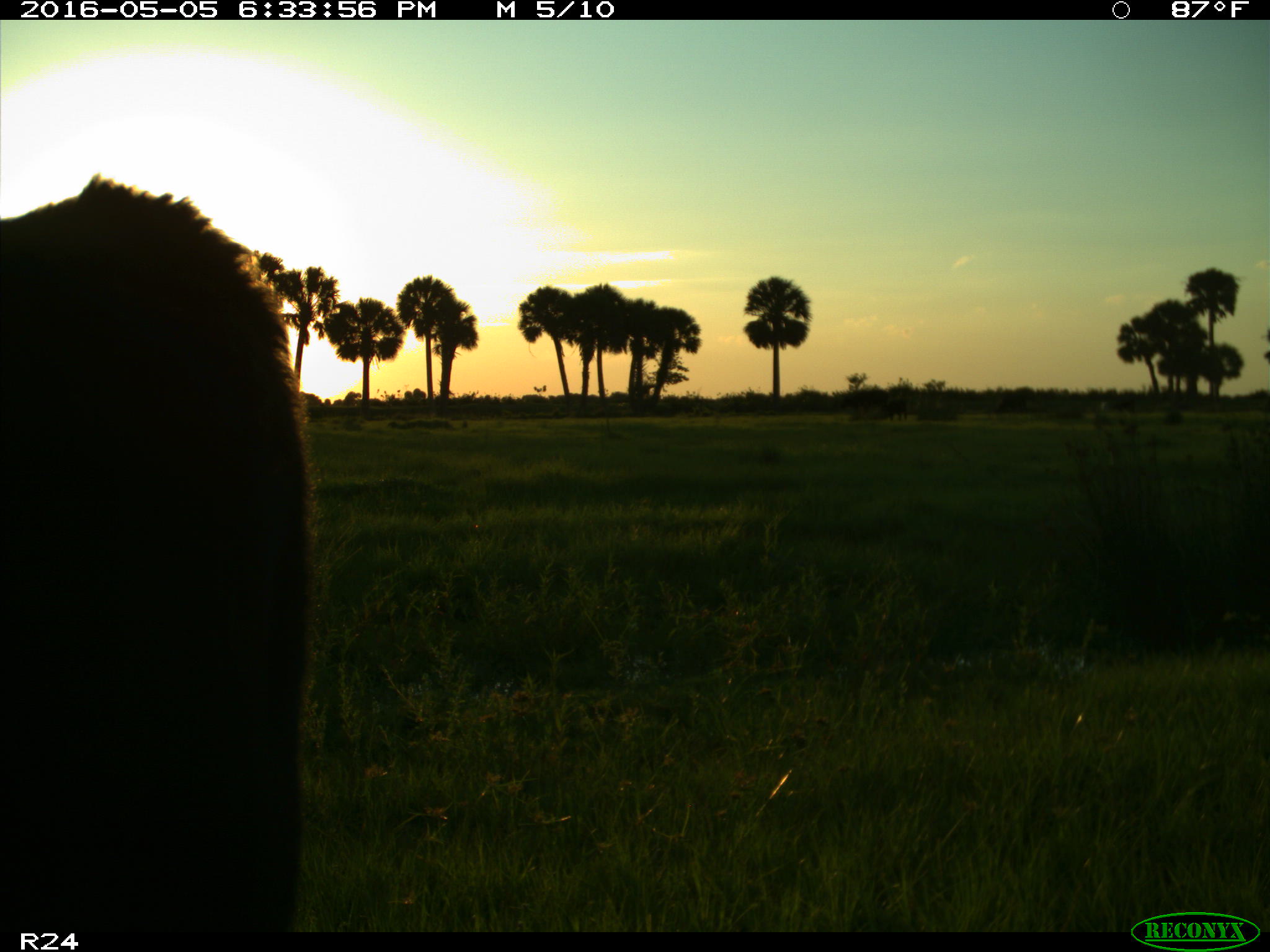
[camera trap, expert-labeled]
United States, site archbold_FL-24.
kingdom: Animalia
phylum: Chordata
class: Mammalia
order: Artiodactyla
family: Bovidae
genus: Bos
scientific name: Bos taurus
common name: domestic cow